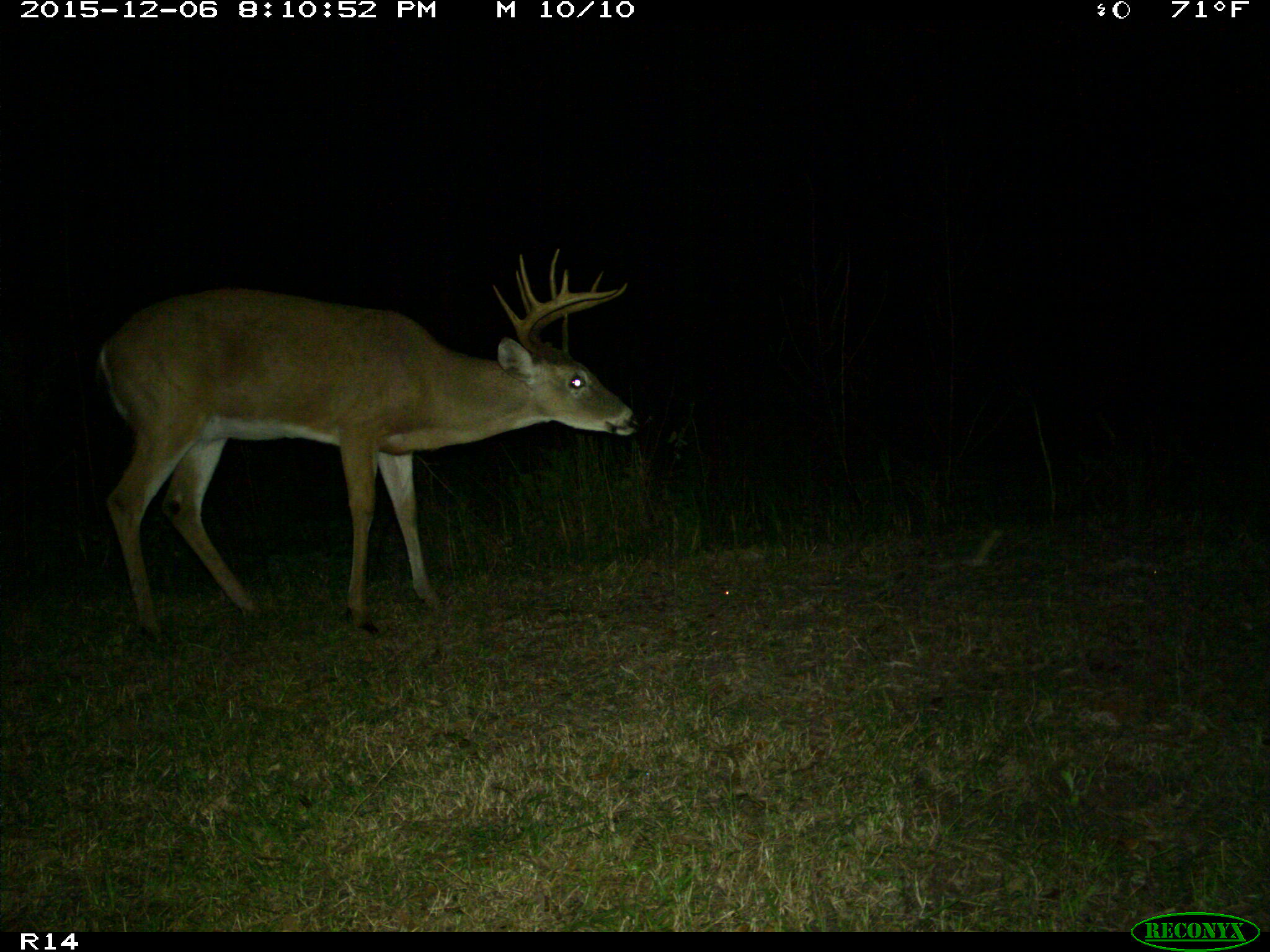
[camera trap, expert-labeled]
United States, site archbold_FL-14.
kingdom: Animalia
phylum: Chordata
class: Mammalia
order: Artiodactyla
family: Cervidae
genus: Odocoileus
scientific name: Odocoileus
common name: deer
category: unidentified deer